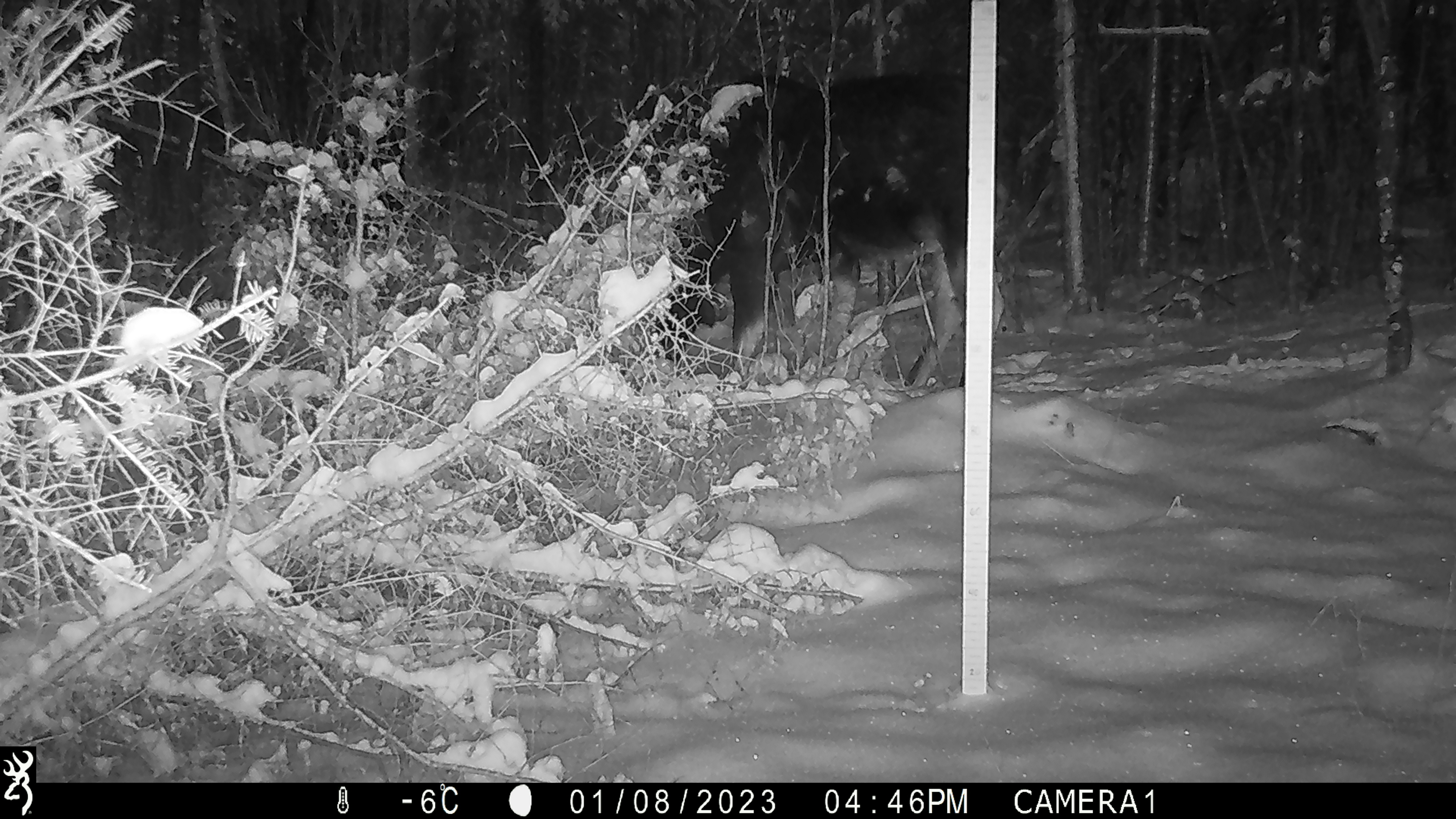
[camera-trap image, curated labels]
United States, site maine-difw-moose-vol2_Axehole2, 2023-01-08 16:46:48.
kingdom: Animalia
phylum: Chordata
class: Mammalia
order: Artiodactyla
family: Cervidae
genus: Alces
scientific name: Alces alces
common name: moose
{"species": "moose (Alces alces)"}